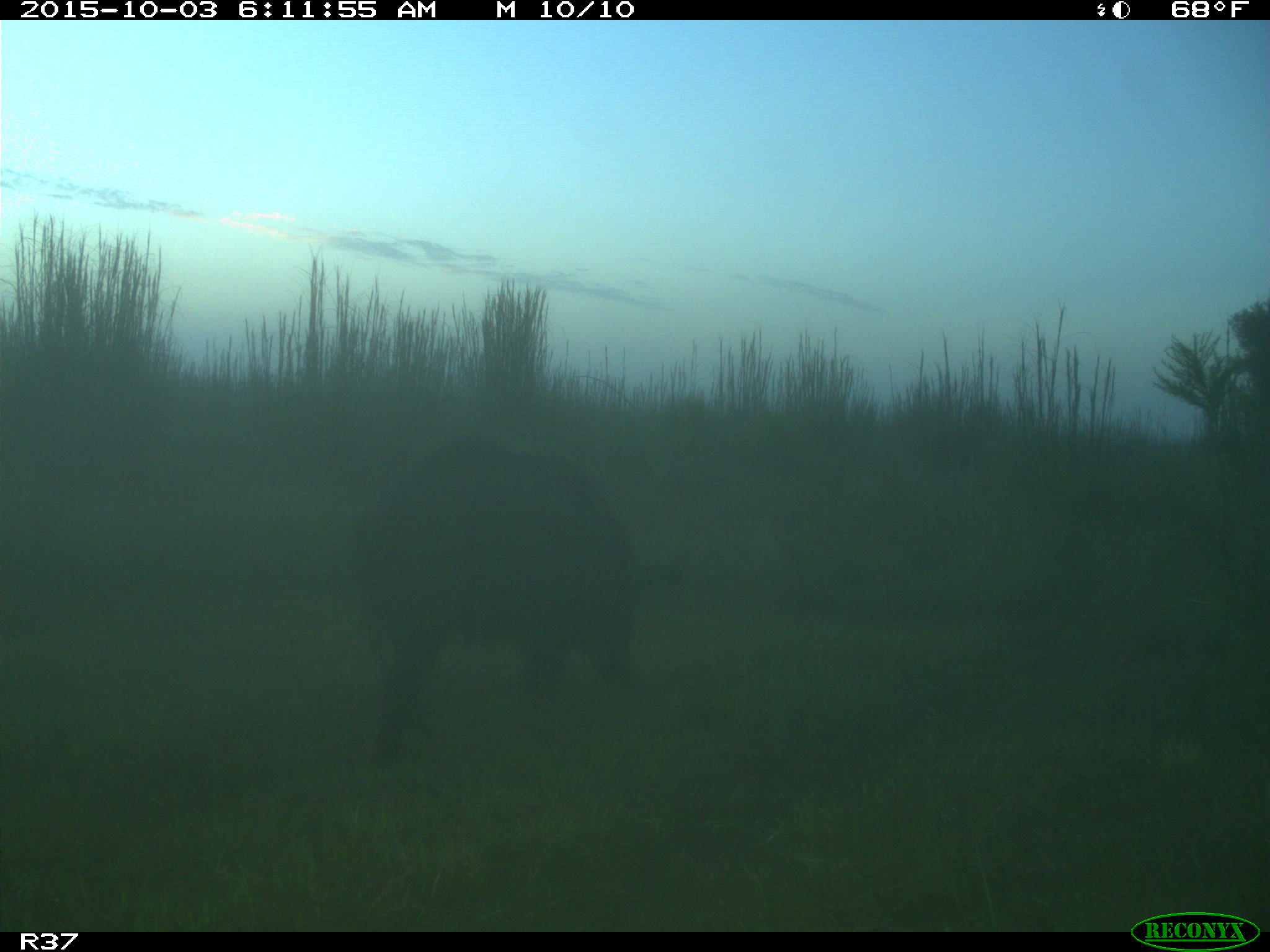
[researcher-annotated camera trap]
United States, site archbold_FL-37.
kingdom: Animalia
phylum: Chordata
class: Mammalia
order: Artiodactyla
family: Suidae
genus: Sus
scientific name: Sus scrofa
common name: wild boar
Sus scrofa (wild boar).